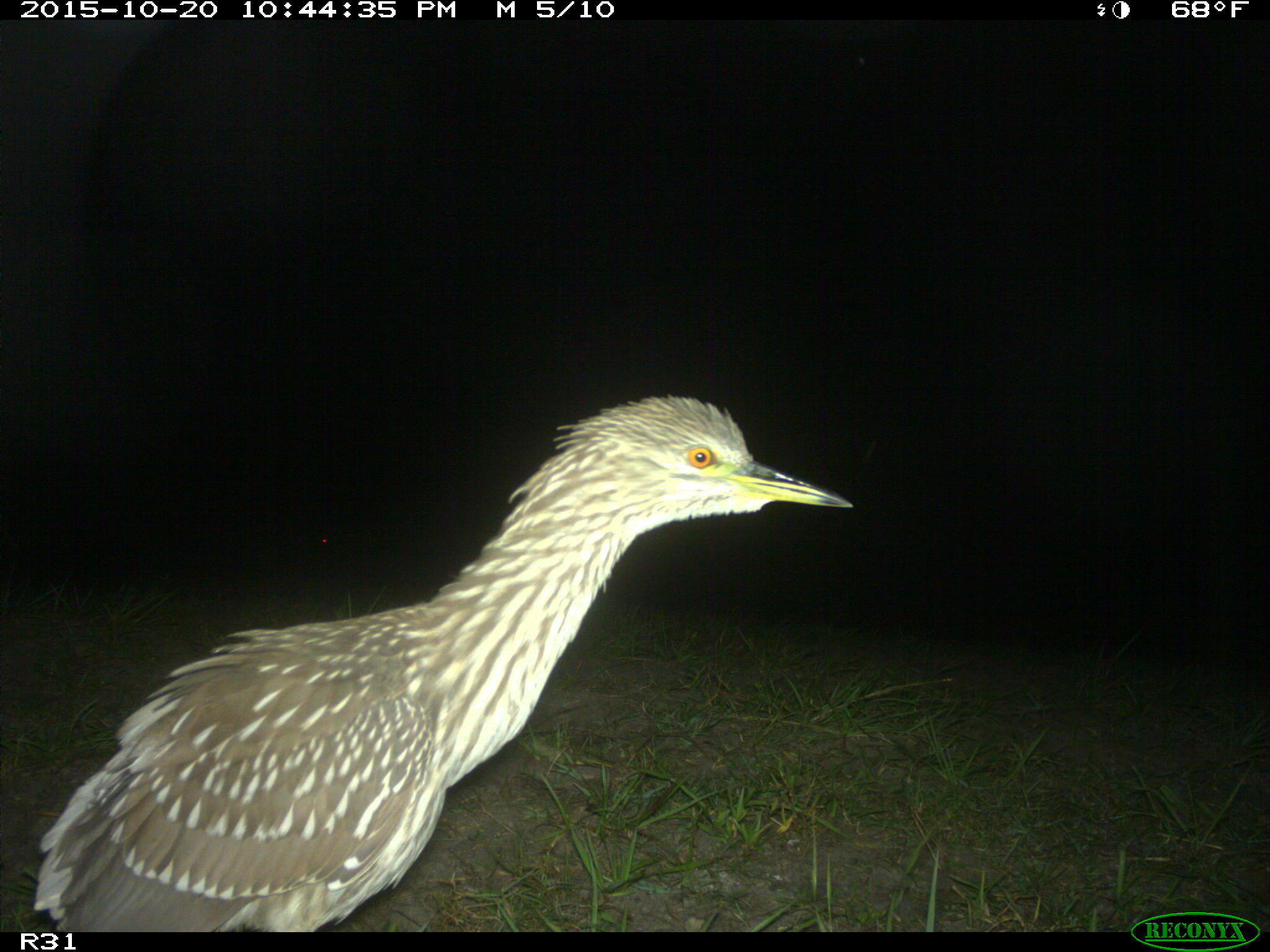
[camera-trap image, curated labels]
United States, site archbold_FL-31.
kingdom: Animalia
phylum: Chordata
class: Aves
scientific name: Aves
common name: birds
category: unidentified bird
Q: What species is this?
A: Unidentified bird (birds) (Aves).